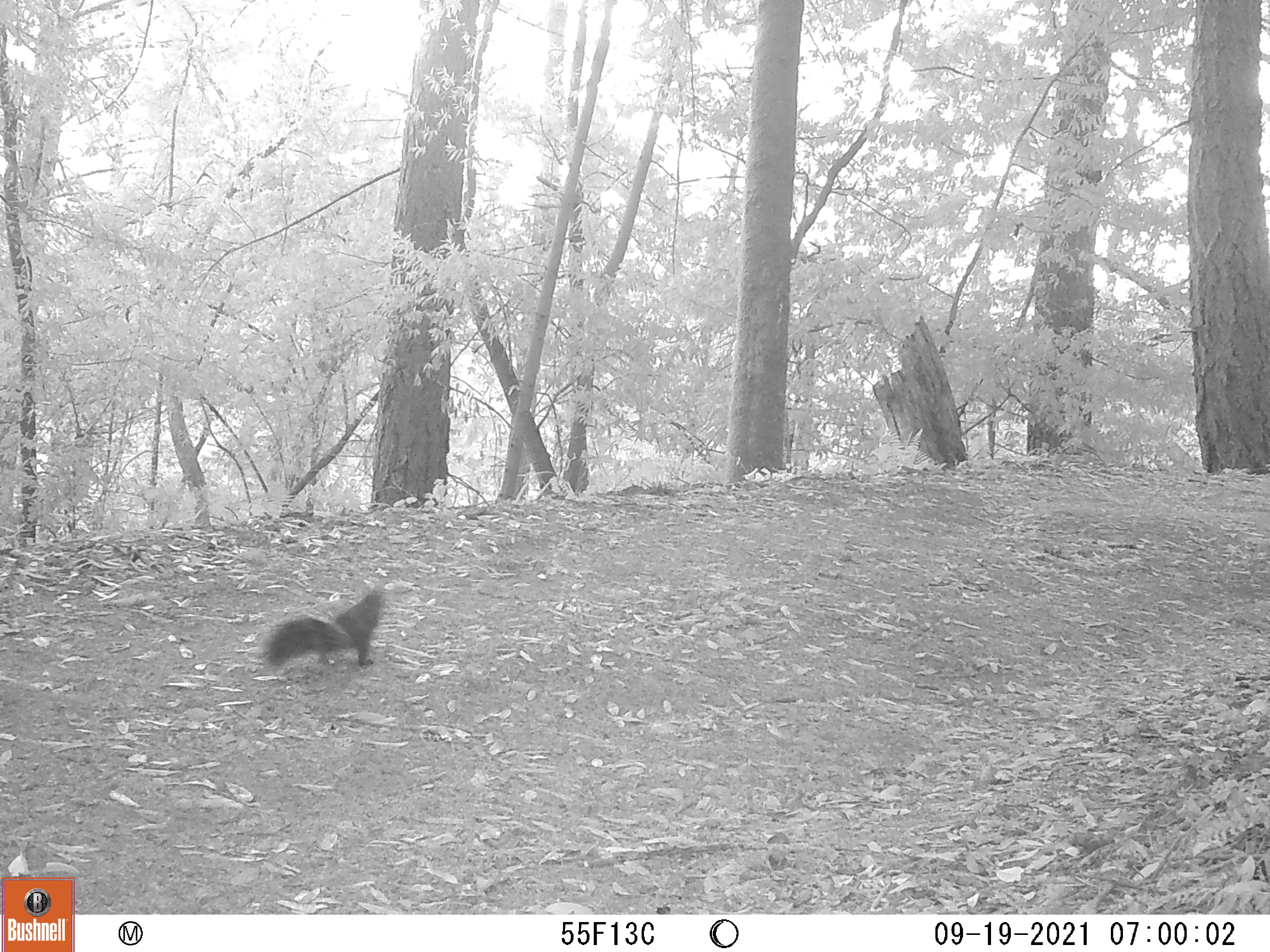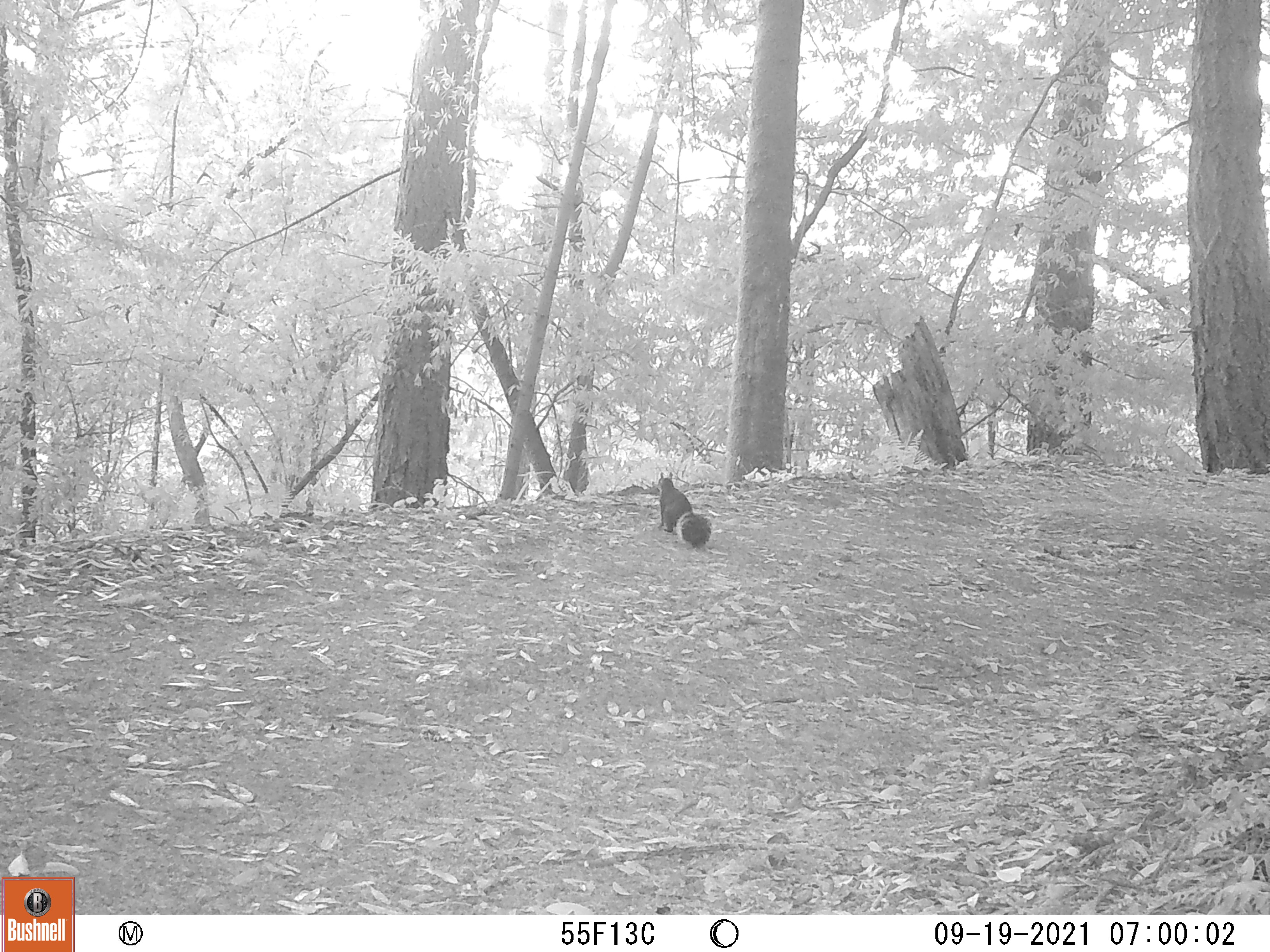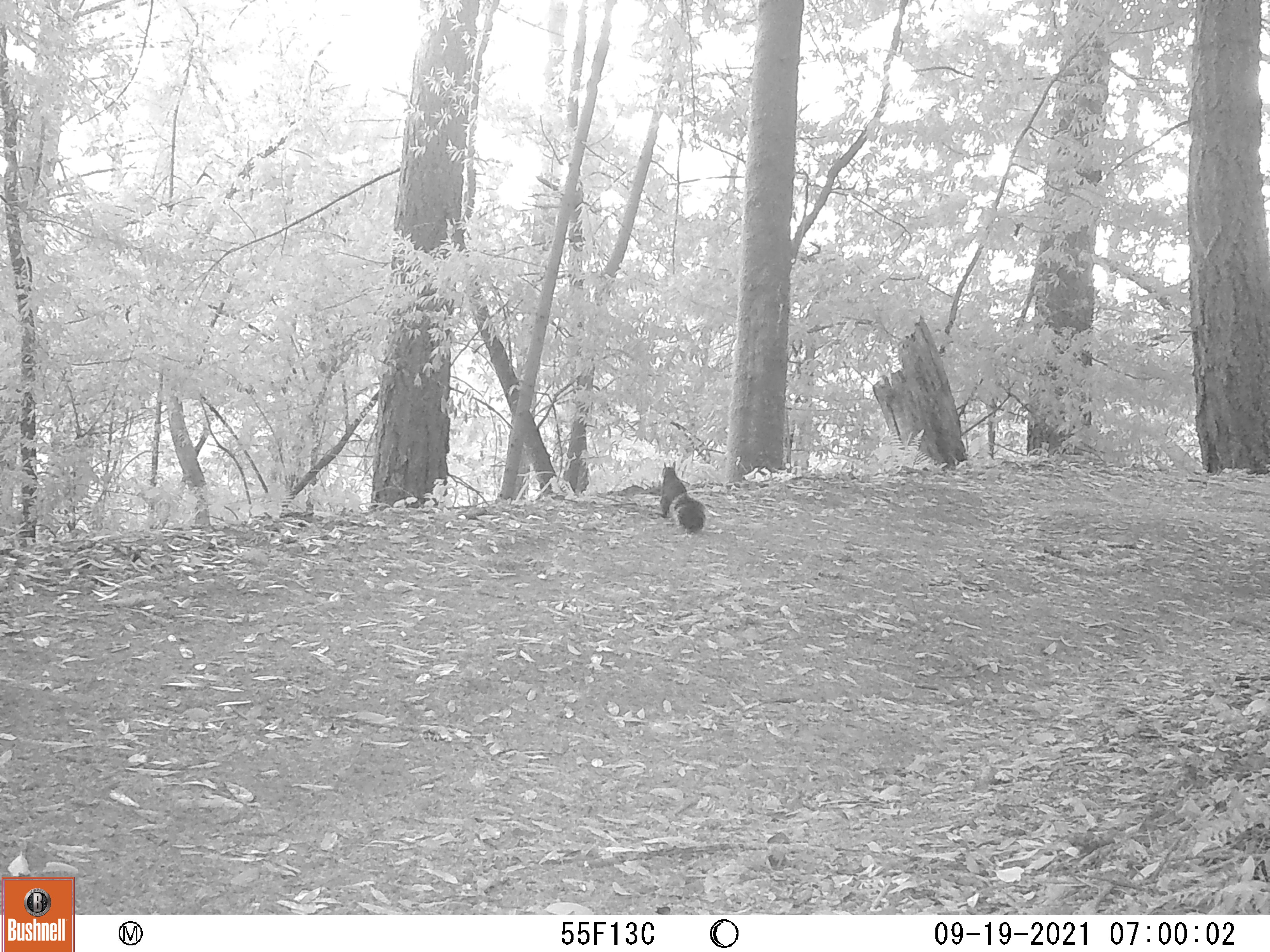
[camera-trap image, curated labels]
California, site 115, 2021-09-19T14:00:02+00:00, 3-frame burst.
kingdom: Animalia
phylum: Chordata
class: Mammalia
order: Rodentia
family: Sciuridae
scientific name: Sciuridae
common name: squirrel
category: unknown squirrel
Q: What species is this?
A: Unknown squirrel (squirrel) (Sciuridae).